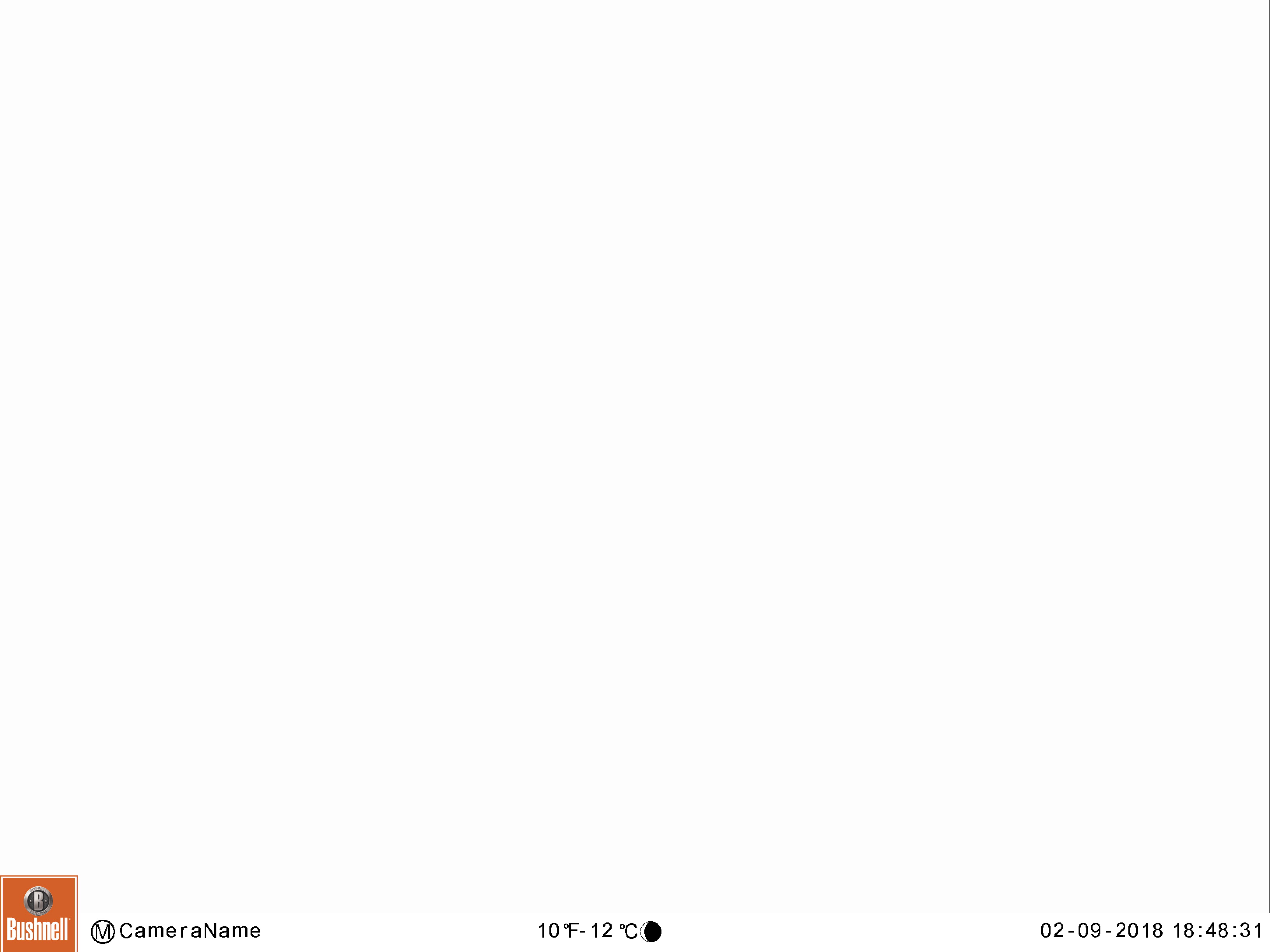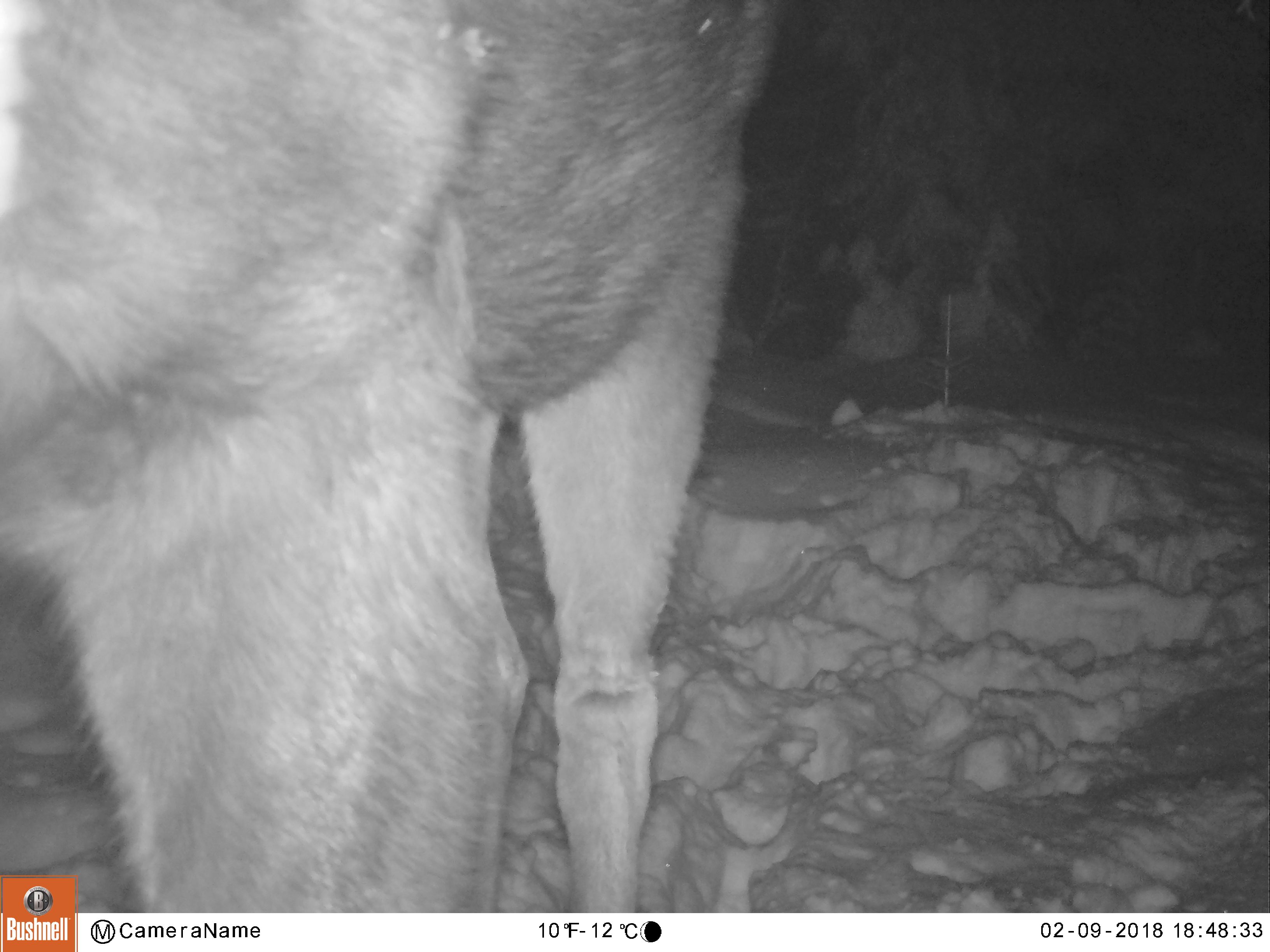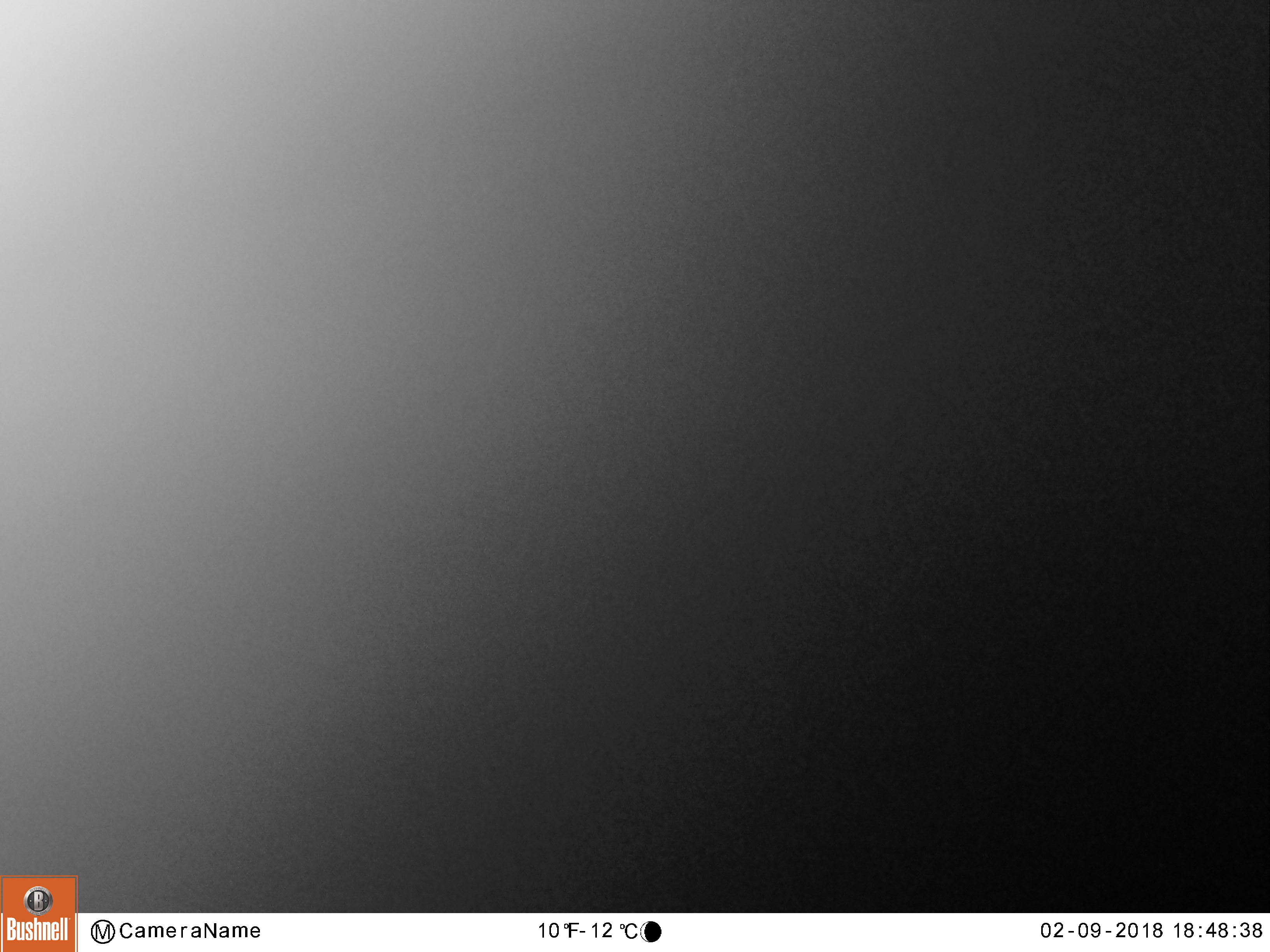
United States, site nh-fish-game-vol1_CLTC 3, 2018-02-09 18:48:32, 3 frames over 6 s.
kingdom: Animalia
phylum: Chordata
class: Mammalia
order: Artiodactyla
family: Cervidae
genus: Alces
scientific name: Alces alces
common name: moose